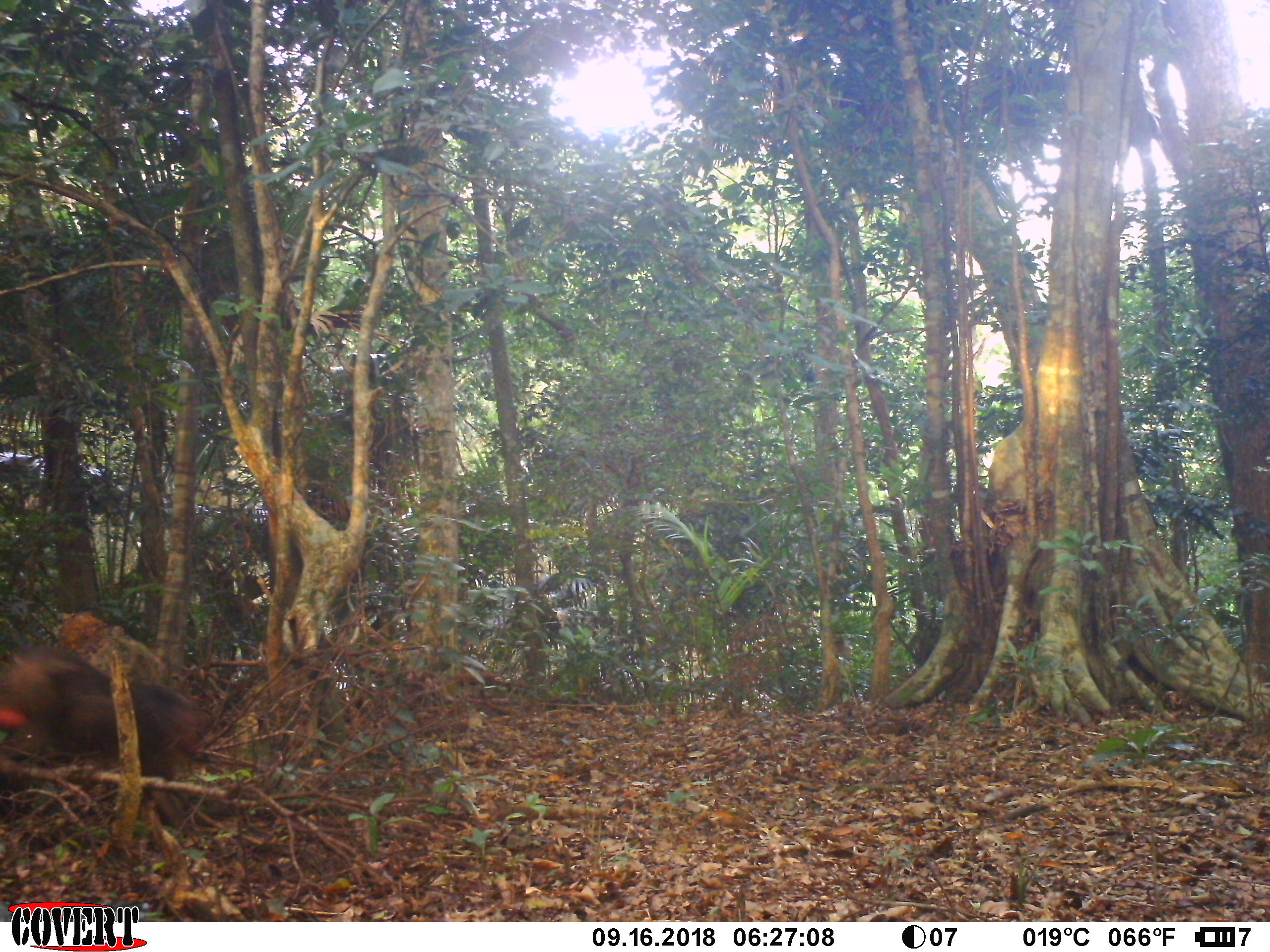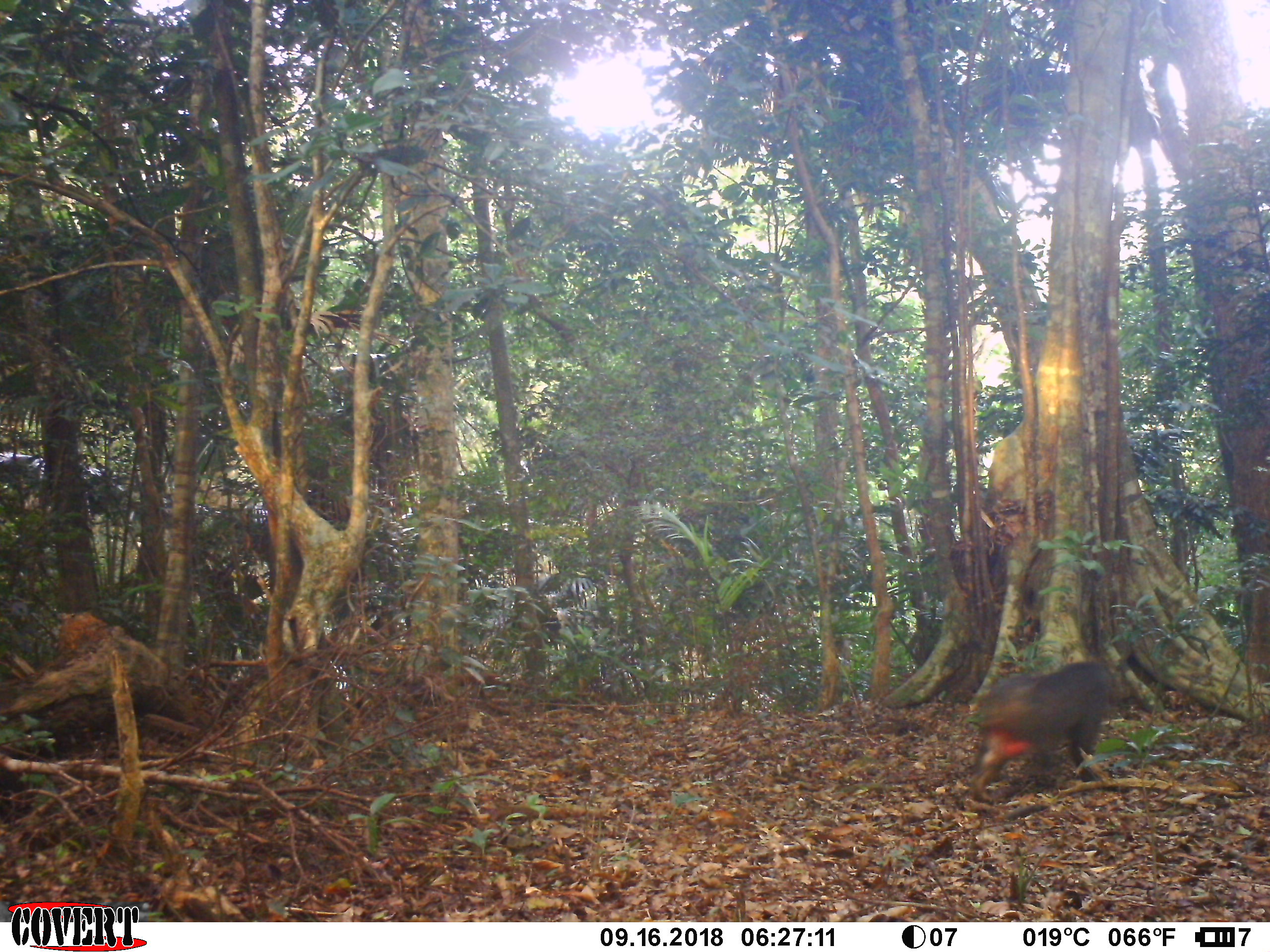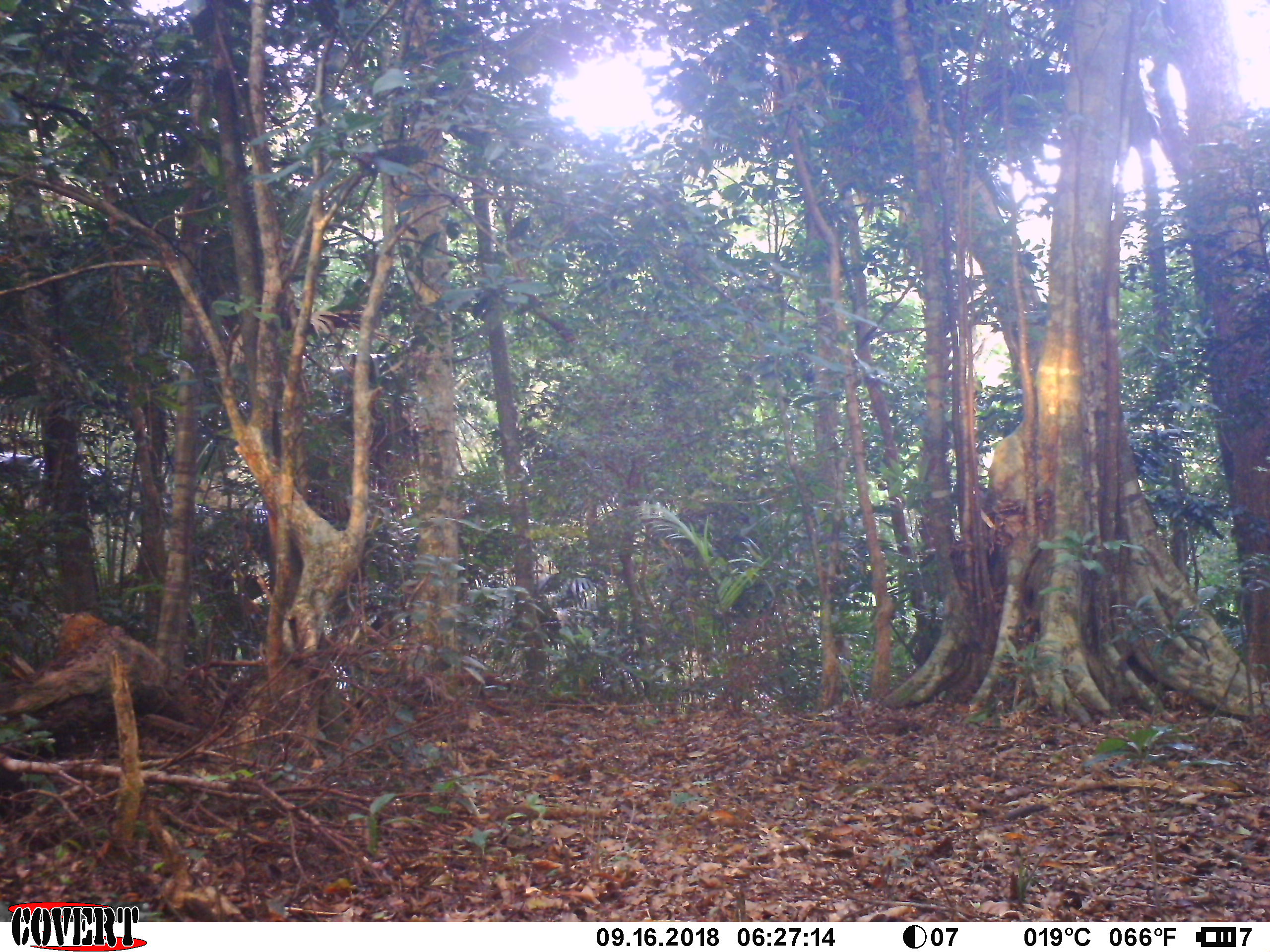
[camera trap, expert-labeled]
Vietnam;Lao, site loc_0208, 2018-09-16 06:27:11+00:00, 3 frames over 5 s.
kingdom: Animalia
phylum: Chordata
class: Mammalia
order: Primates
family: Cercopithecidae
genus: Macaca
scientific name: Macaca arctoides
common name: stump-tailed macaque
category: stump tailed macaque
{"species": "stump tailed macaque (stump-tailed macaque) (Macaca arctoides)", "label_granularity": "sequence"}